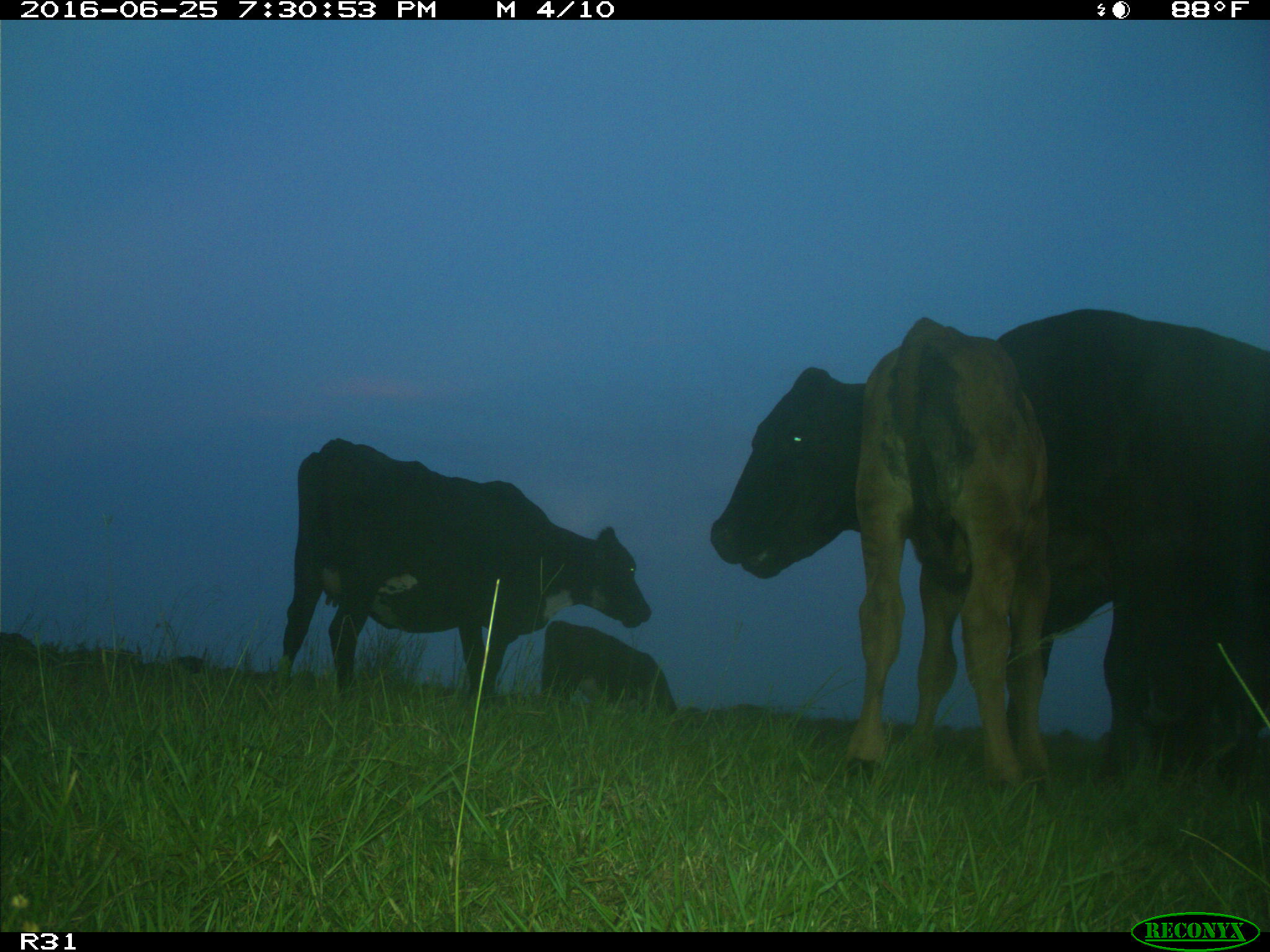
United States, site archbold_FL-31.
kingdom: Animalia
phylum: Chordata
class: Mammalia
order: Artiodactyla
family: Bovidae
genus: Bos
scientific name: Bos taurus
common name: domestic cow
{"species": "Bos taurus (domestic cow)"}